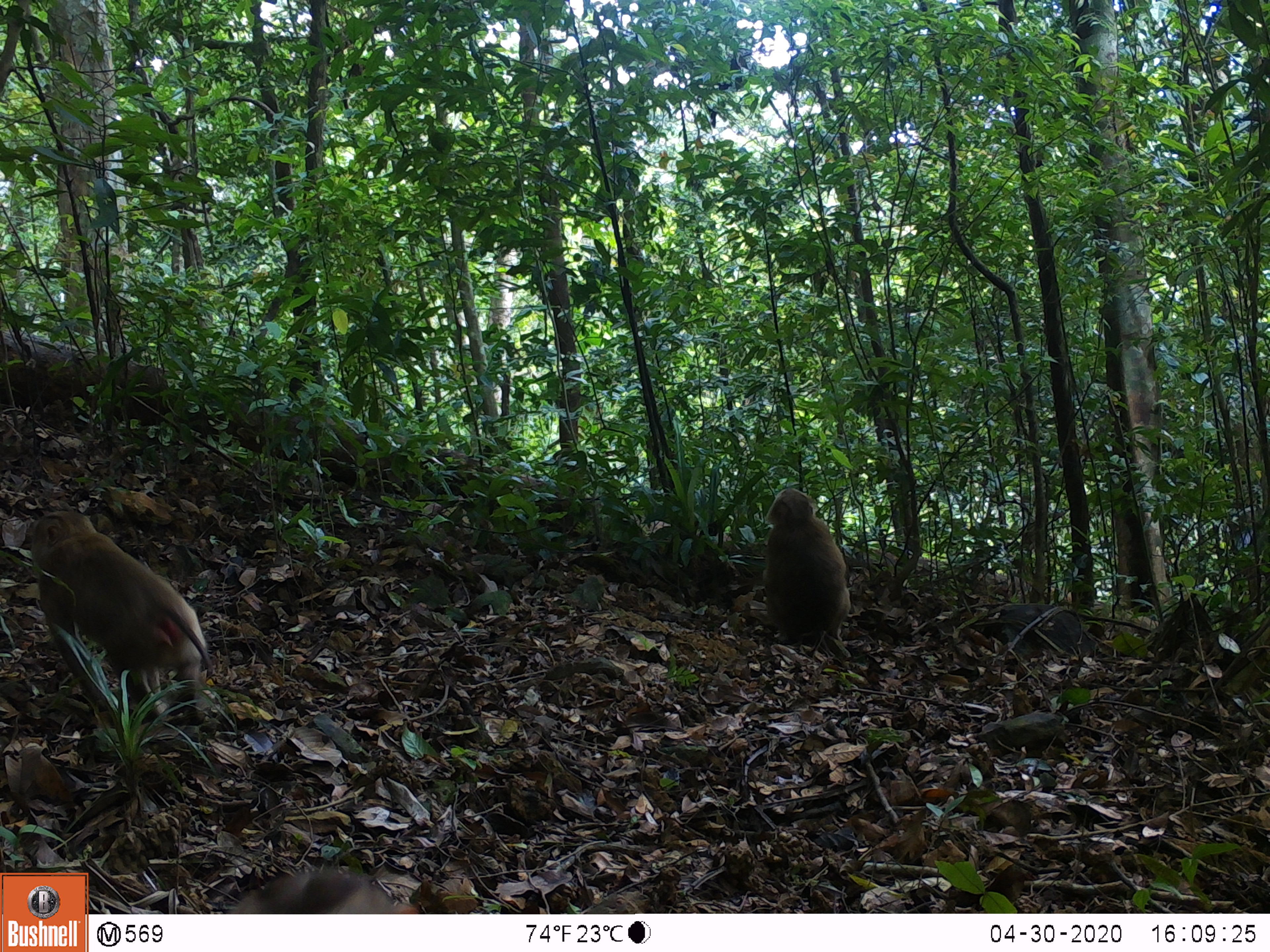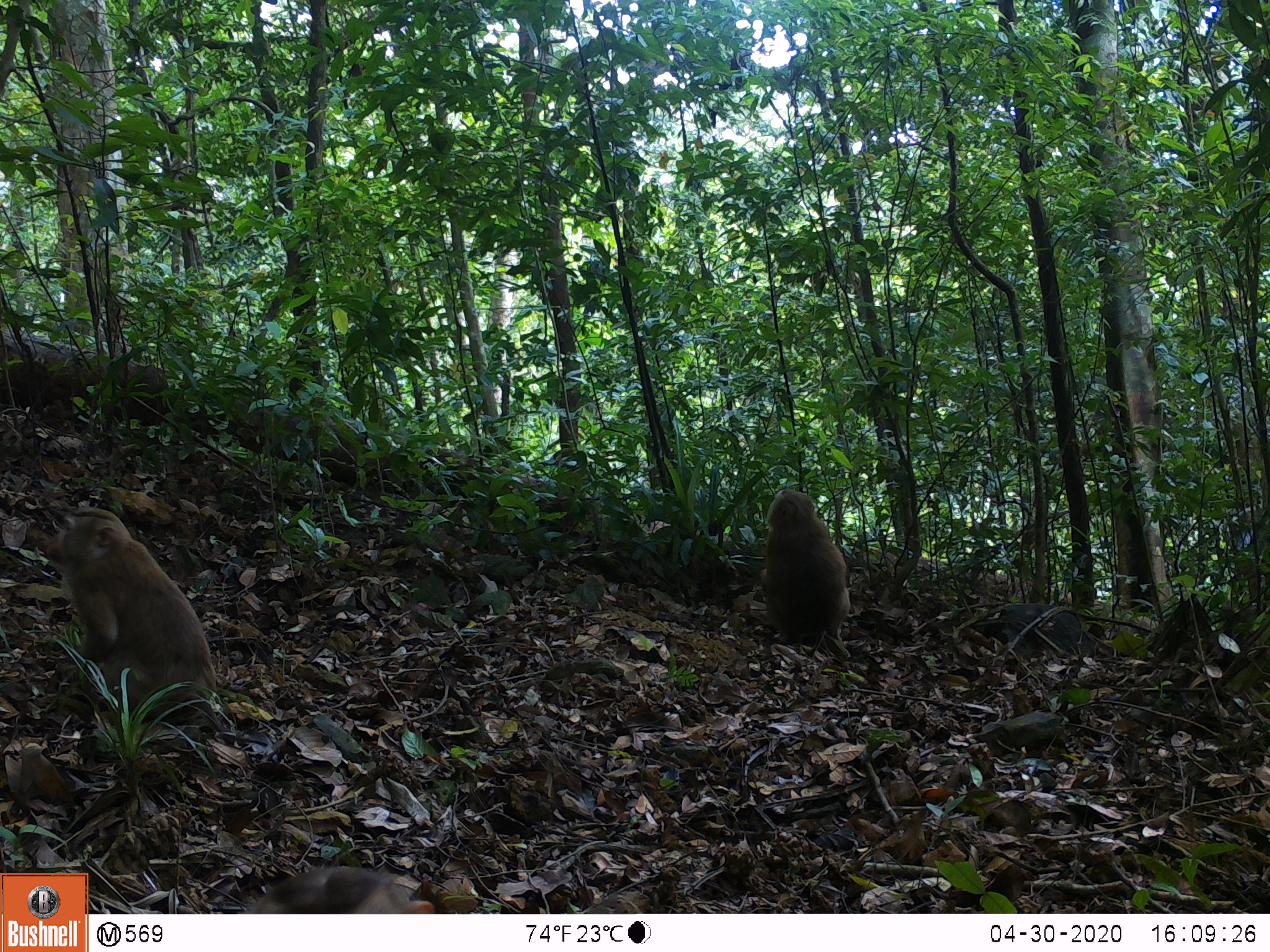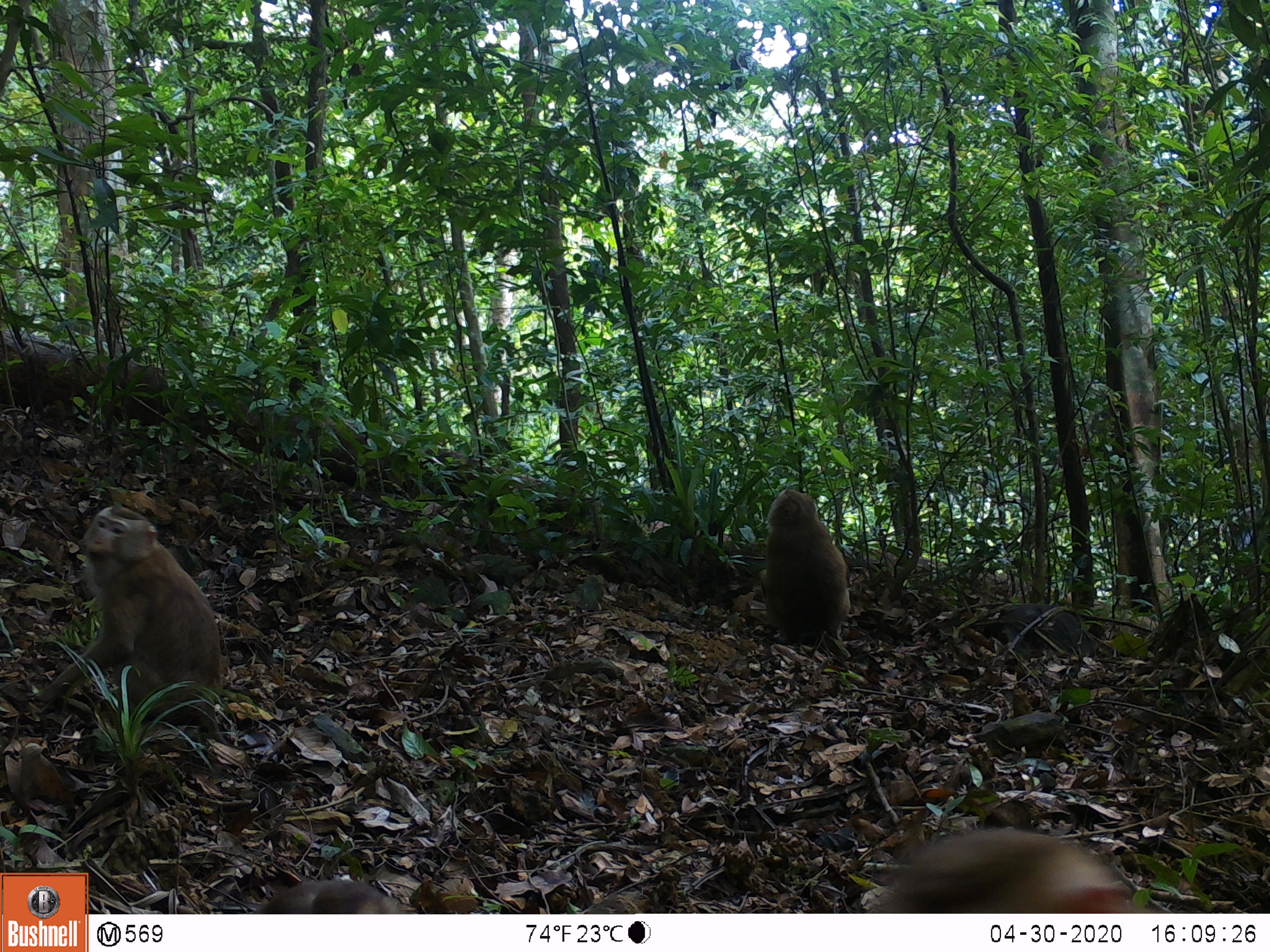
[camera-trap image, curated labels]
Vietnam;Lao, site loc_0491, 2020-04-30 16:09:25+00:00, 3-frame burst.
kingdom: Animalia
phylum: Chordata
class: Mammalia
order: Primates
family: Cercopithecidae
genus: Macaca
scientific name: Macaca nemestrina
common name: pig-tailed macaque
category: pig tailed macaque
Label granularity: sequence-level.